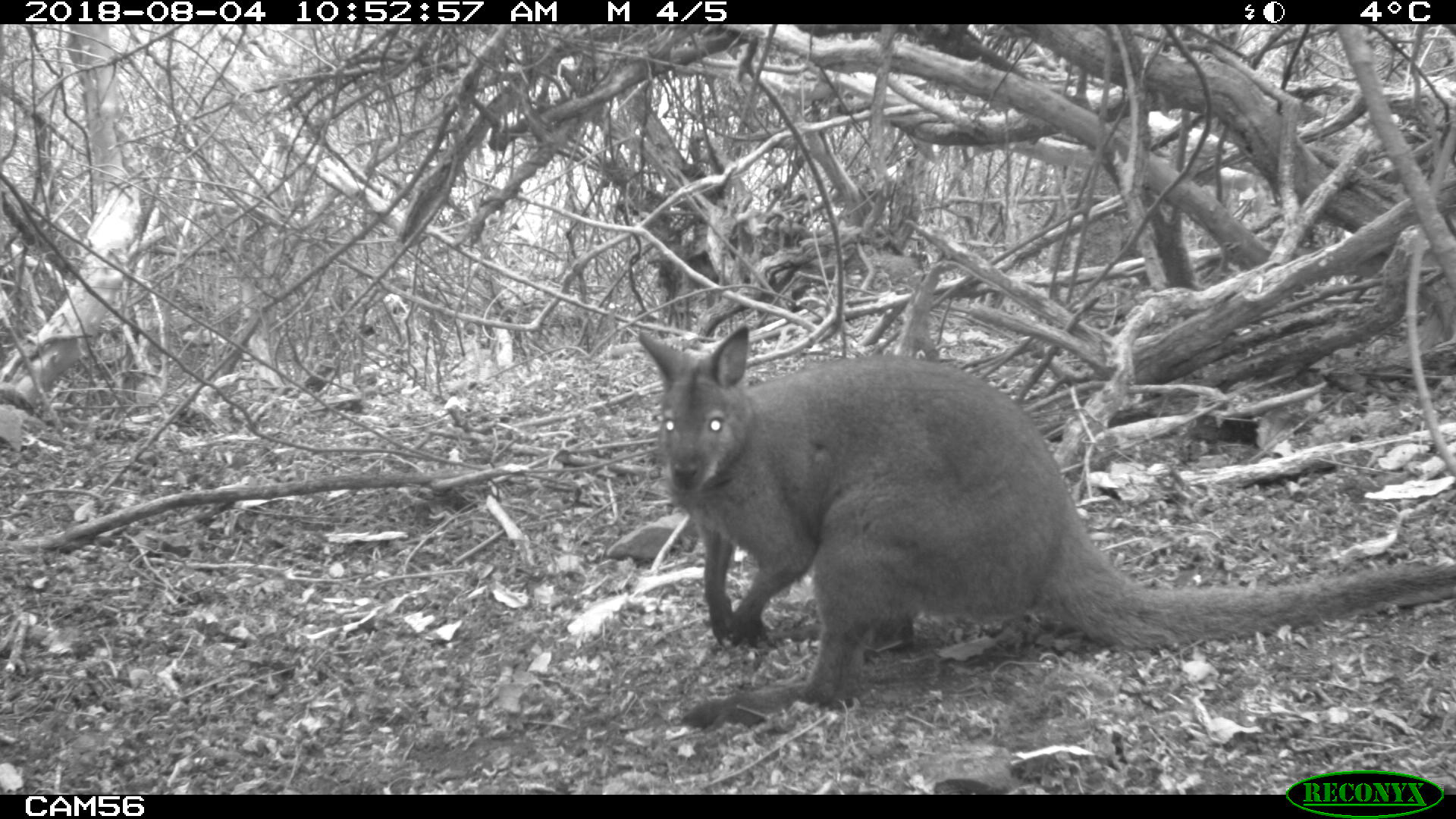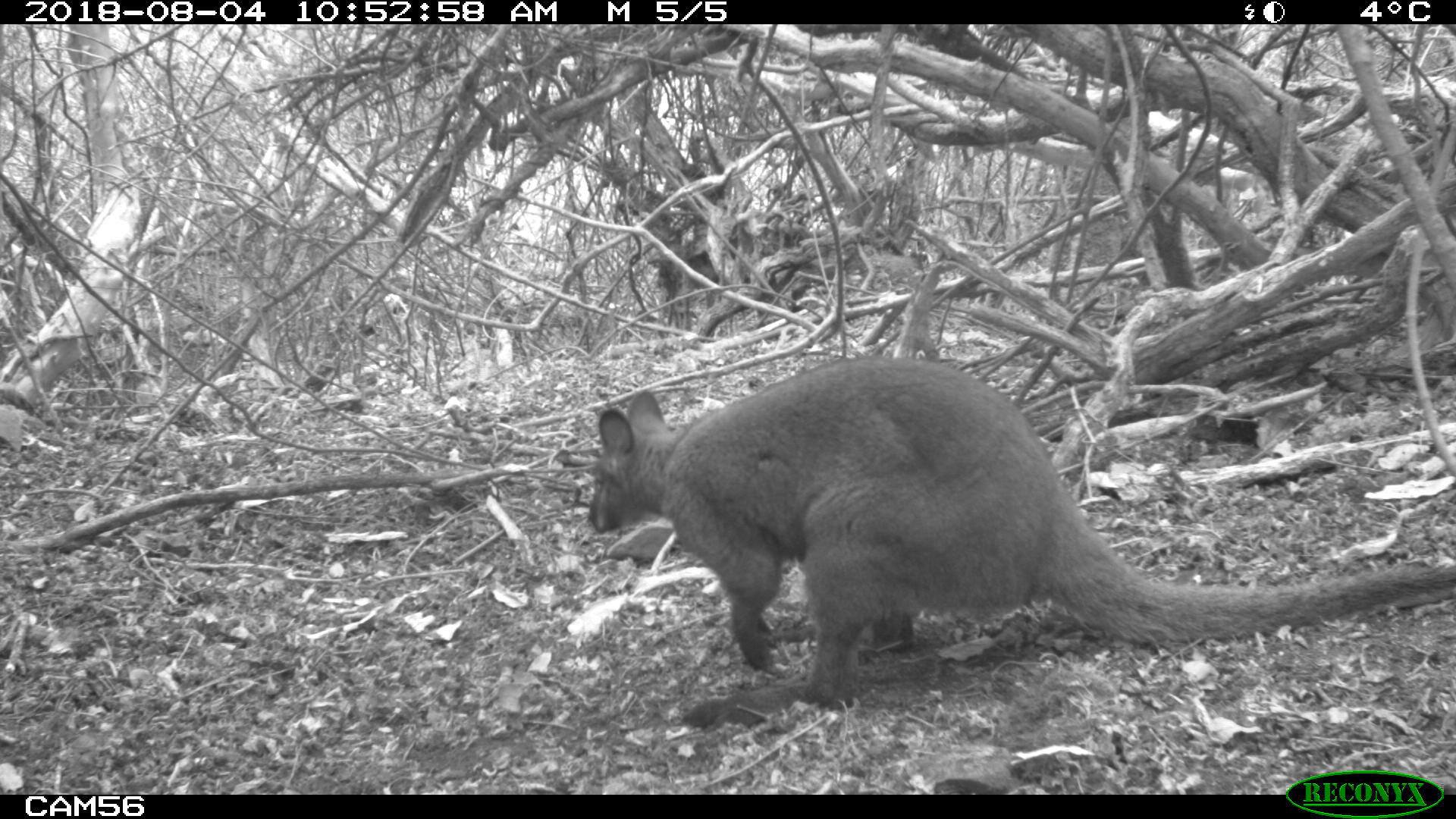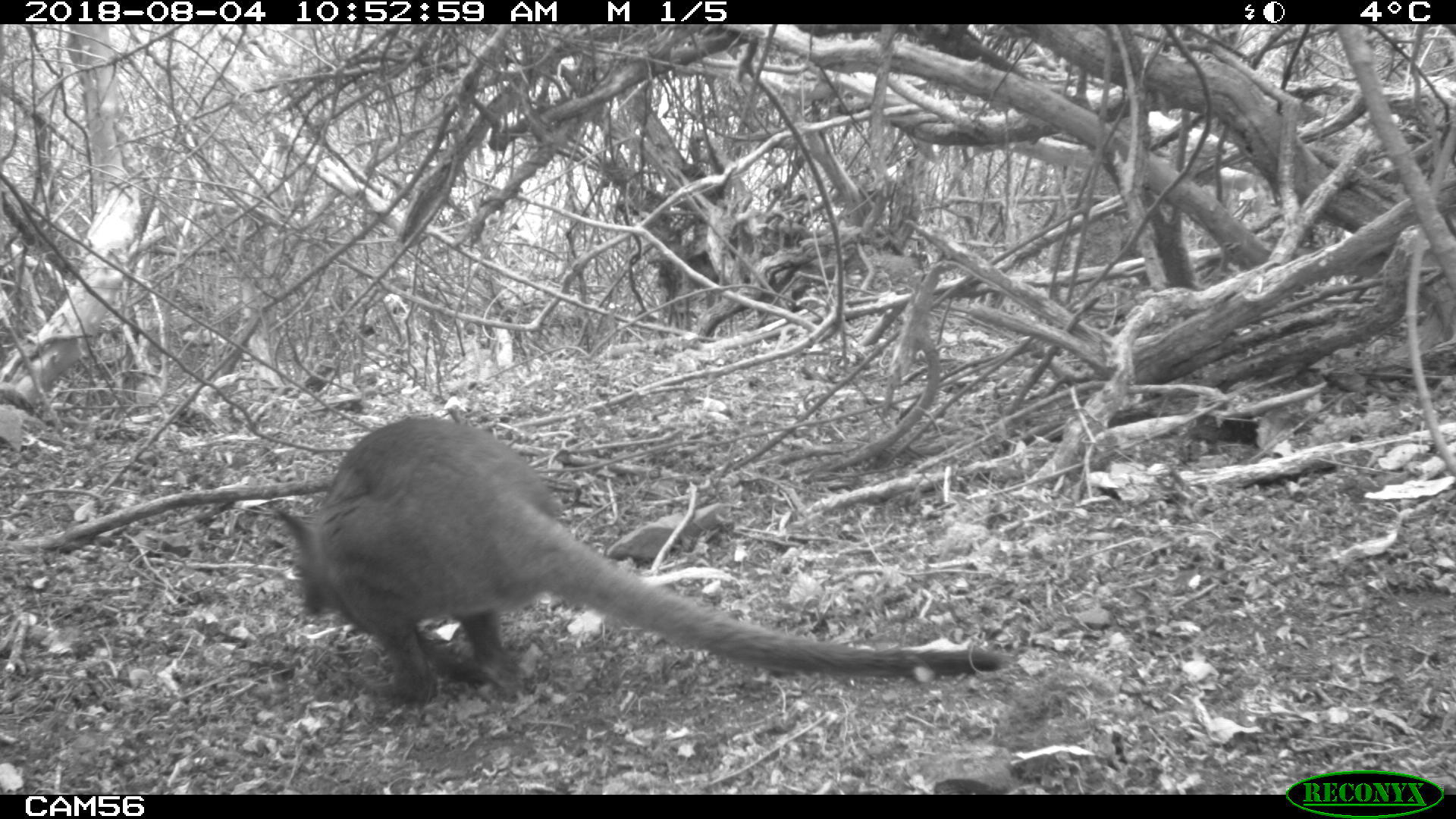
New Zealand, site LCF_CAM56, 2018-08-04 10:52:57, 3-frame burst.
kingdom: Animalia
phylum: Chordata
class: Mammalia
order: Diprotodontia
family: Macropodidae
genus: Notamacropus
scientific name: Notamacropus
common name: wallaby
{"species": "wallaby (Notamacropus)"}